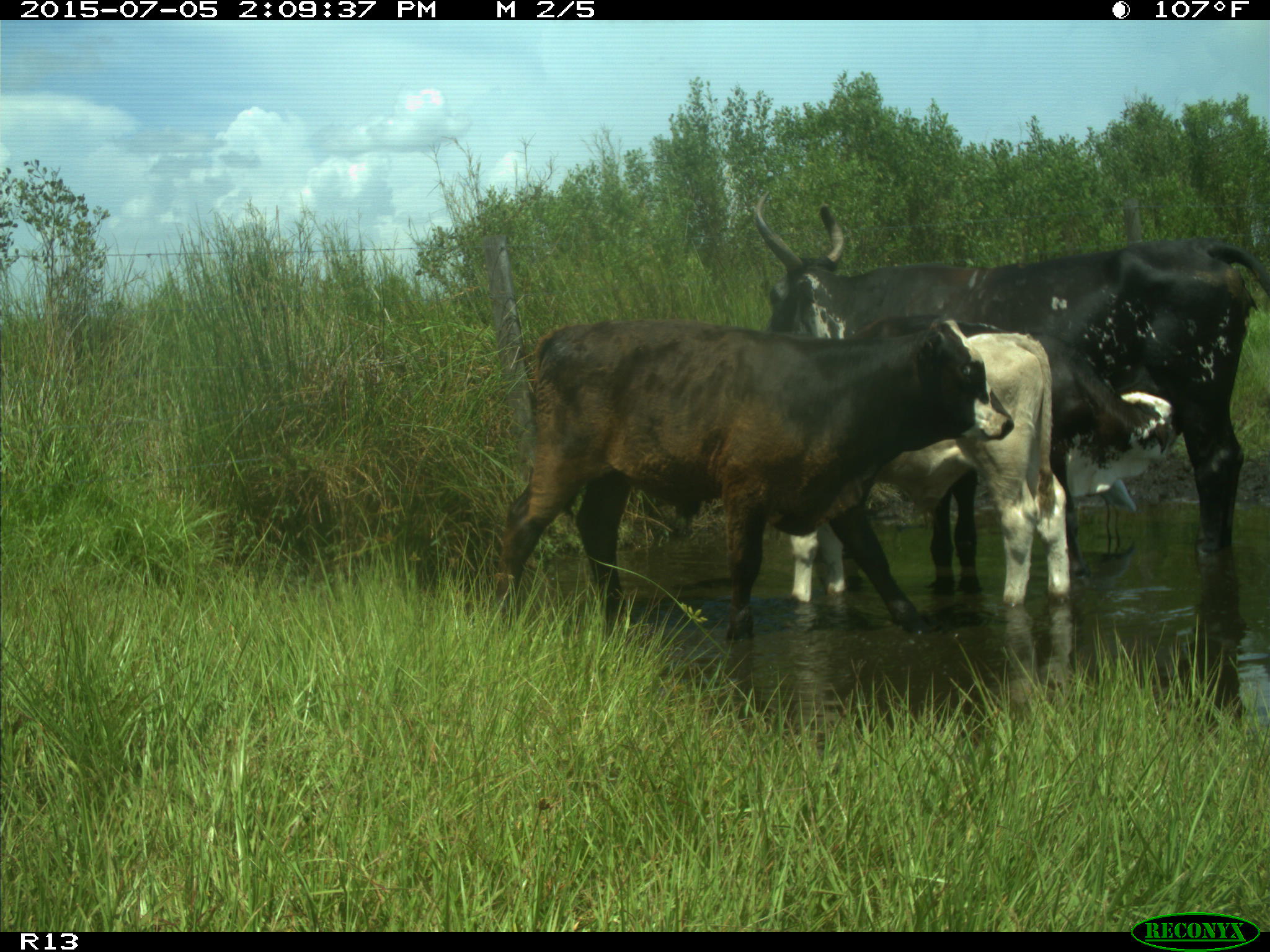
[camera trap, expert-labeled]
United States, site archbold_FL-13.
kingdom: Animalia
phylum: Chordata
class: Mammalia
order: Artiodactyla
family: Bovidae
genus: Bos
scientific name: Bos taurus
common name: domestic cow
Bos taurus (domestic cow).